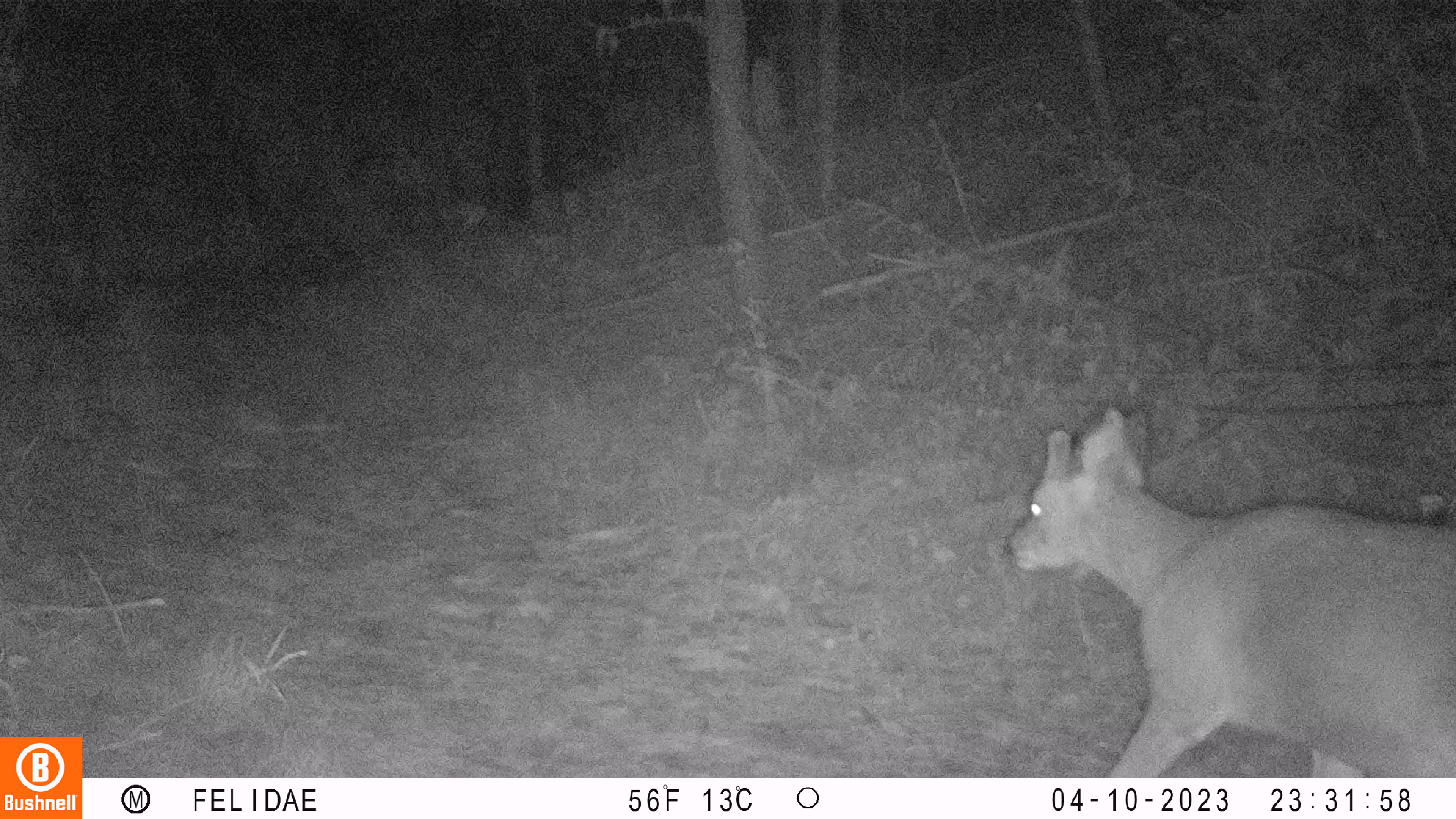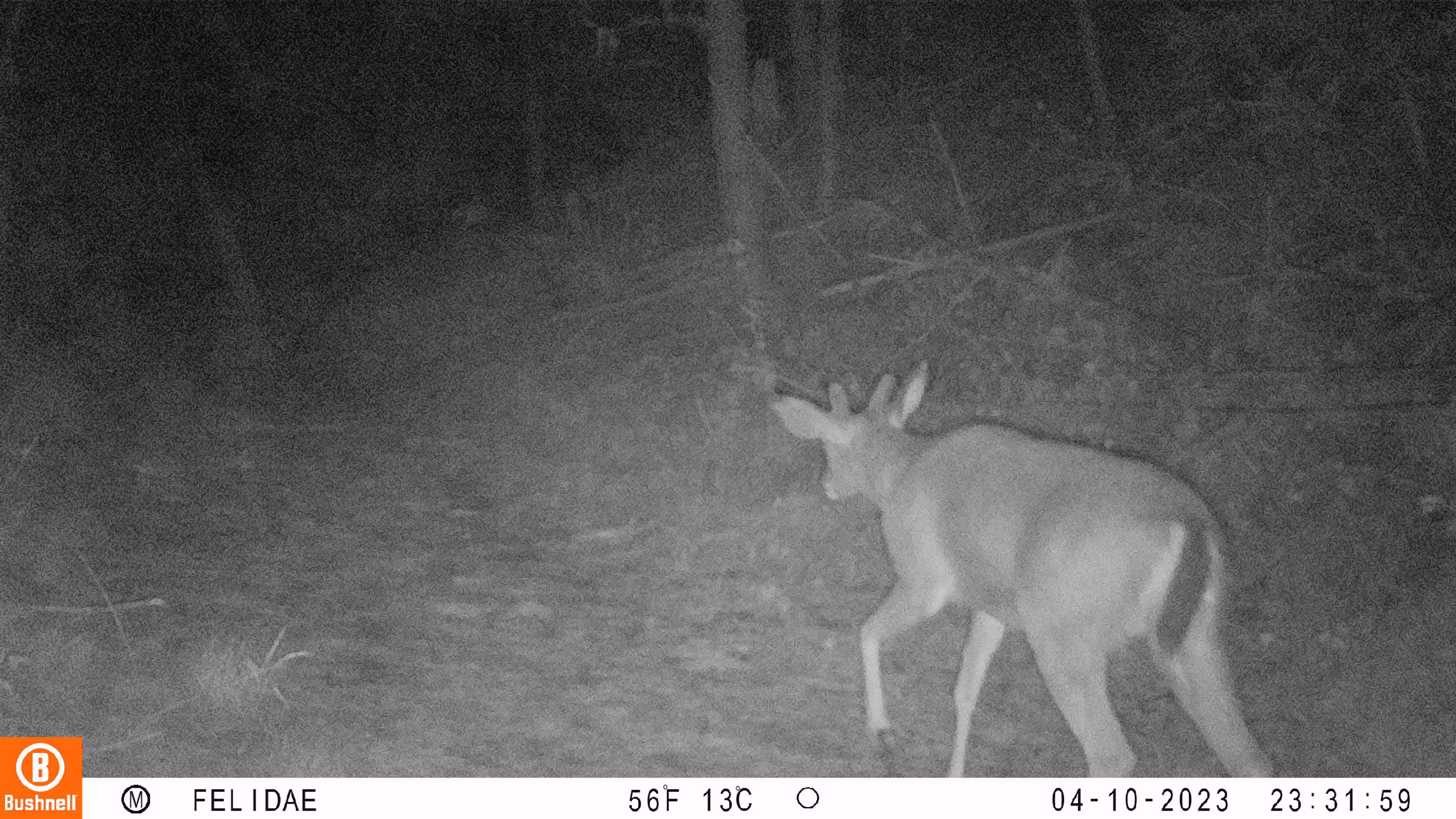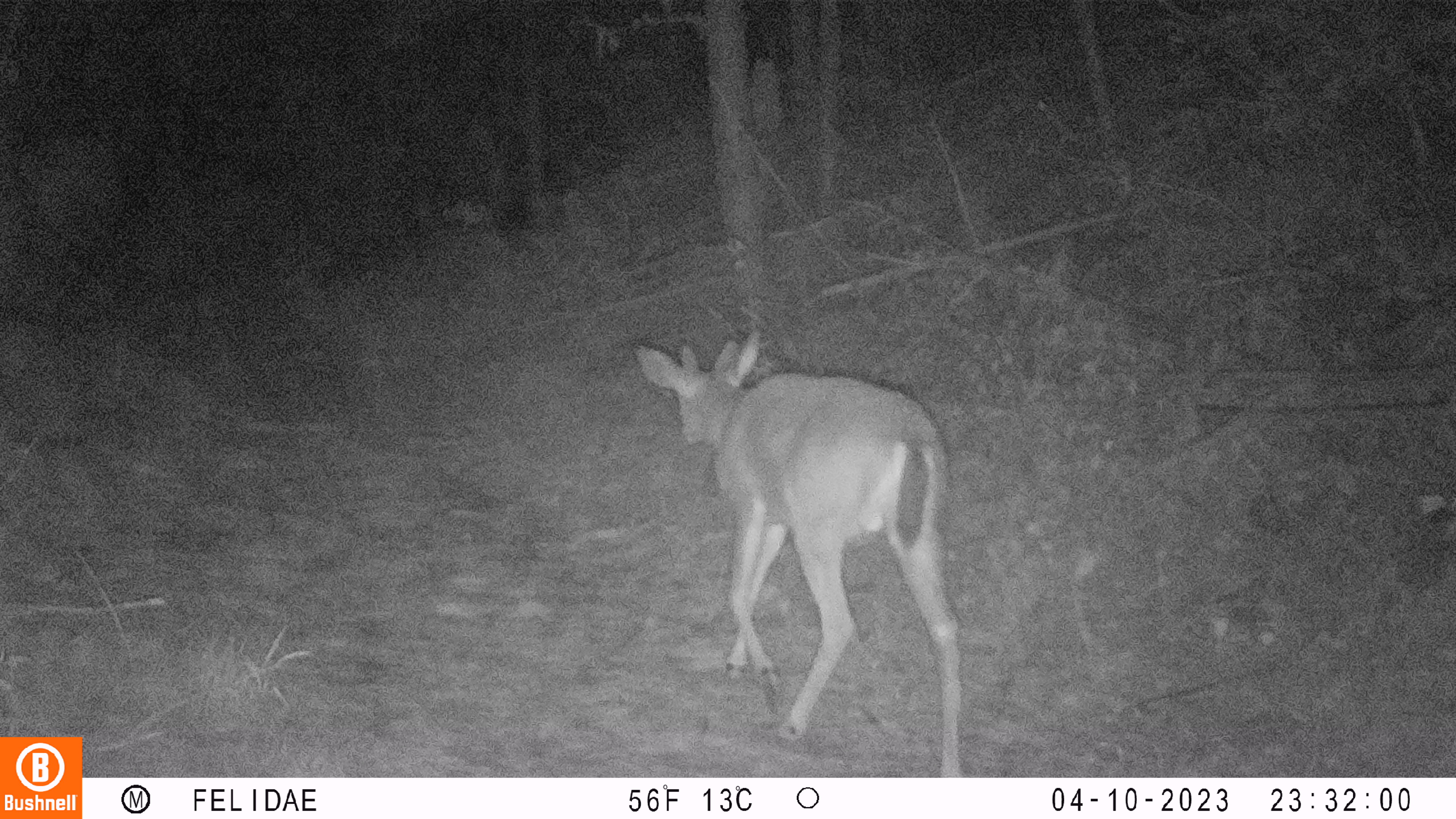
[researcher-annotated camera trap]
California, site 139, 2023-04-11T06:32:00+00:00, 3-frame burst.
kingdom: Animalia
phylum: Chordata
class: Mammalia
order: Artiodactyla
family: Cervidae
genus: Odocoileus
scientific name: Odocoileus hemionus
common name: mule deer